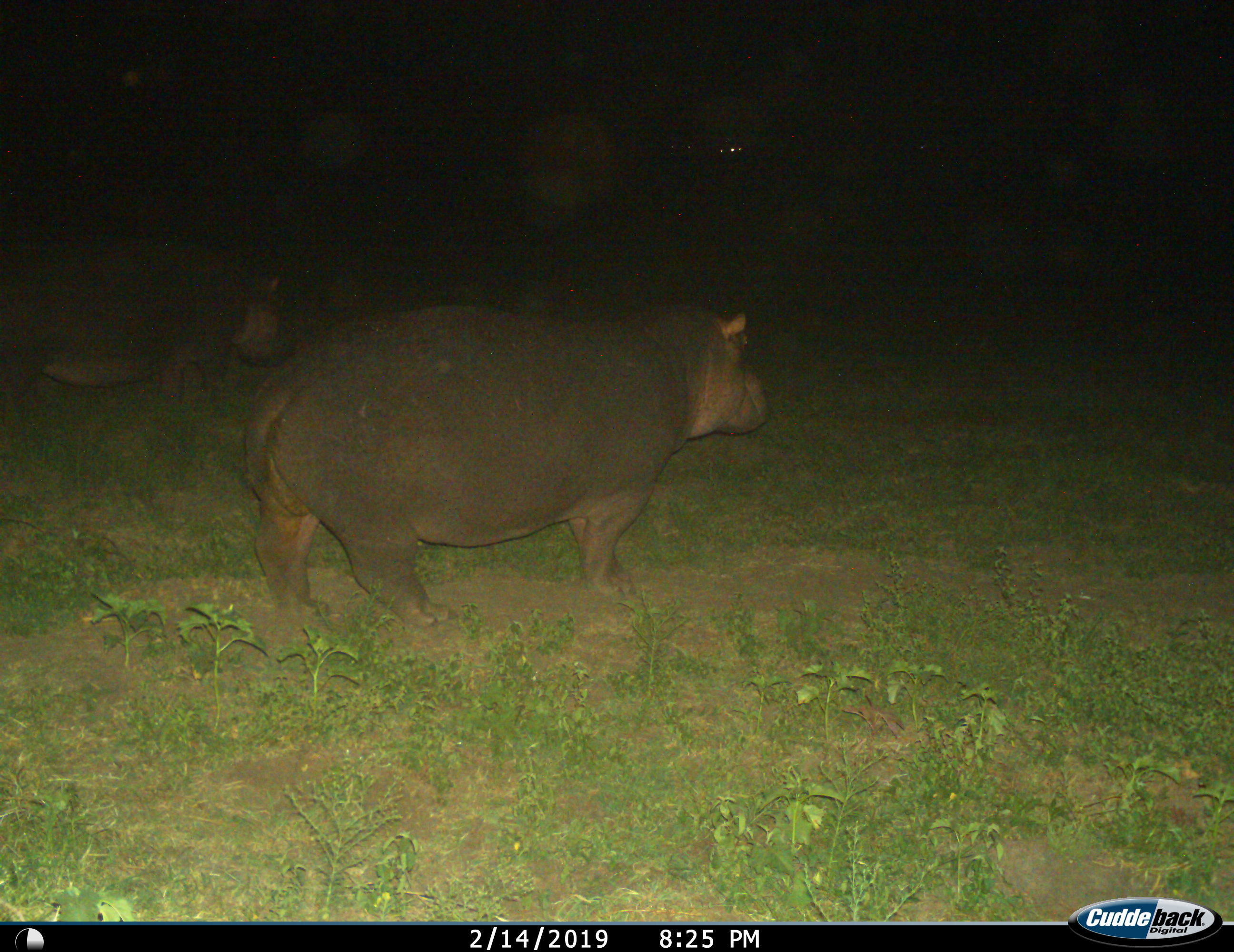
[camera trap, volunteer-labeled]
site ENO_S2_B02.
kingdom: Animalia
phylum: Chordata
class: Mammalia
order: Artiodactyla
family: Hippopotamidae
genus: Hippopotamus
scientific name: Hippopotamus amphibius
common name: hippopotamus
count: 2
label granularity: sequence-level